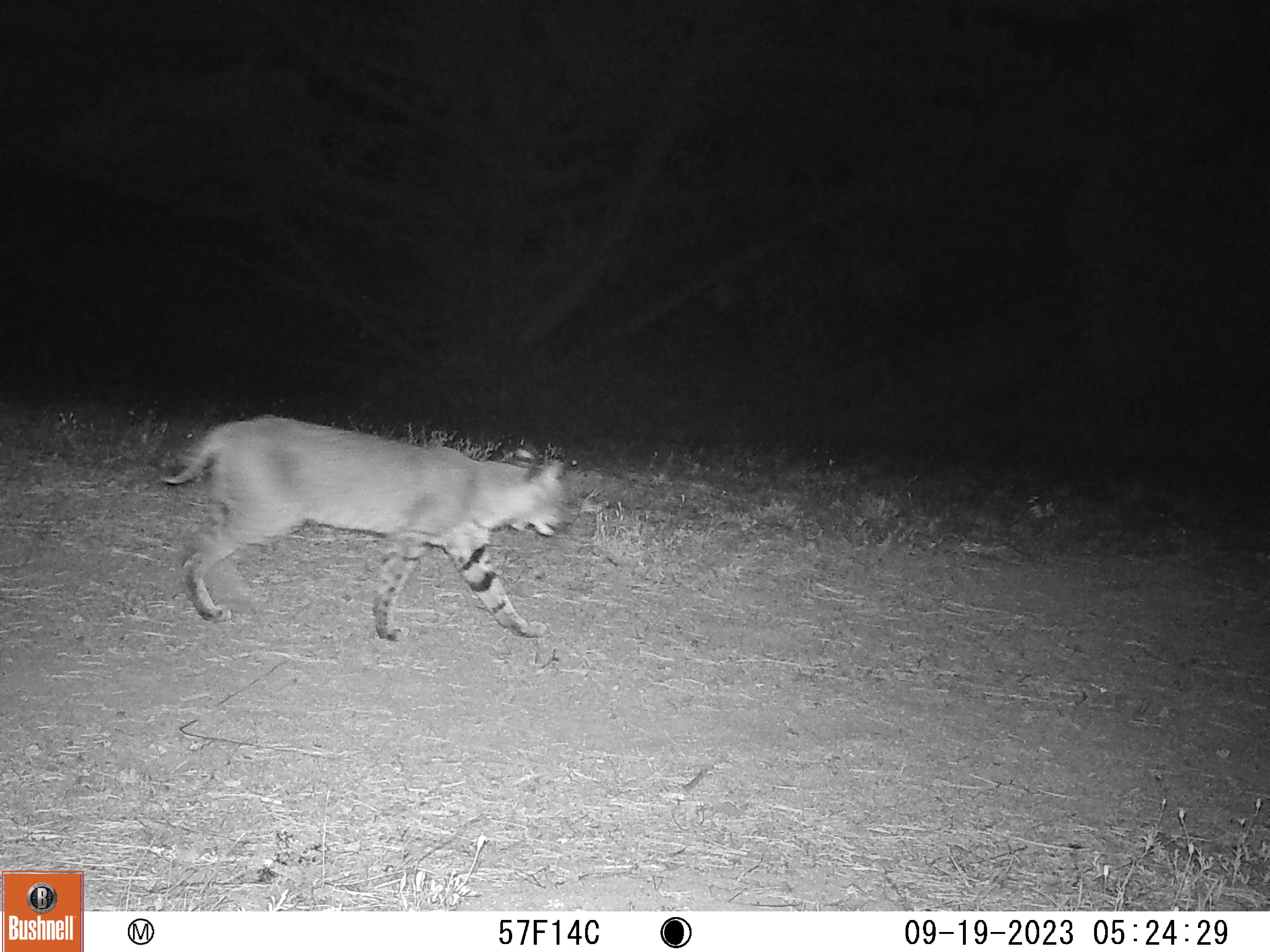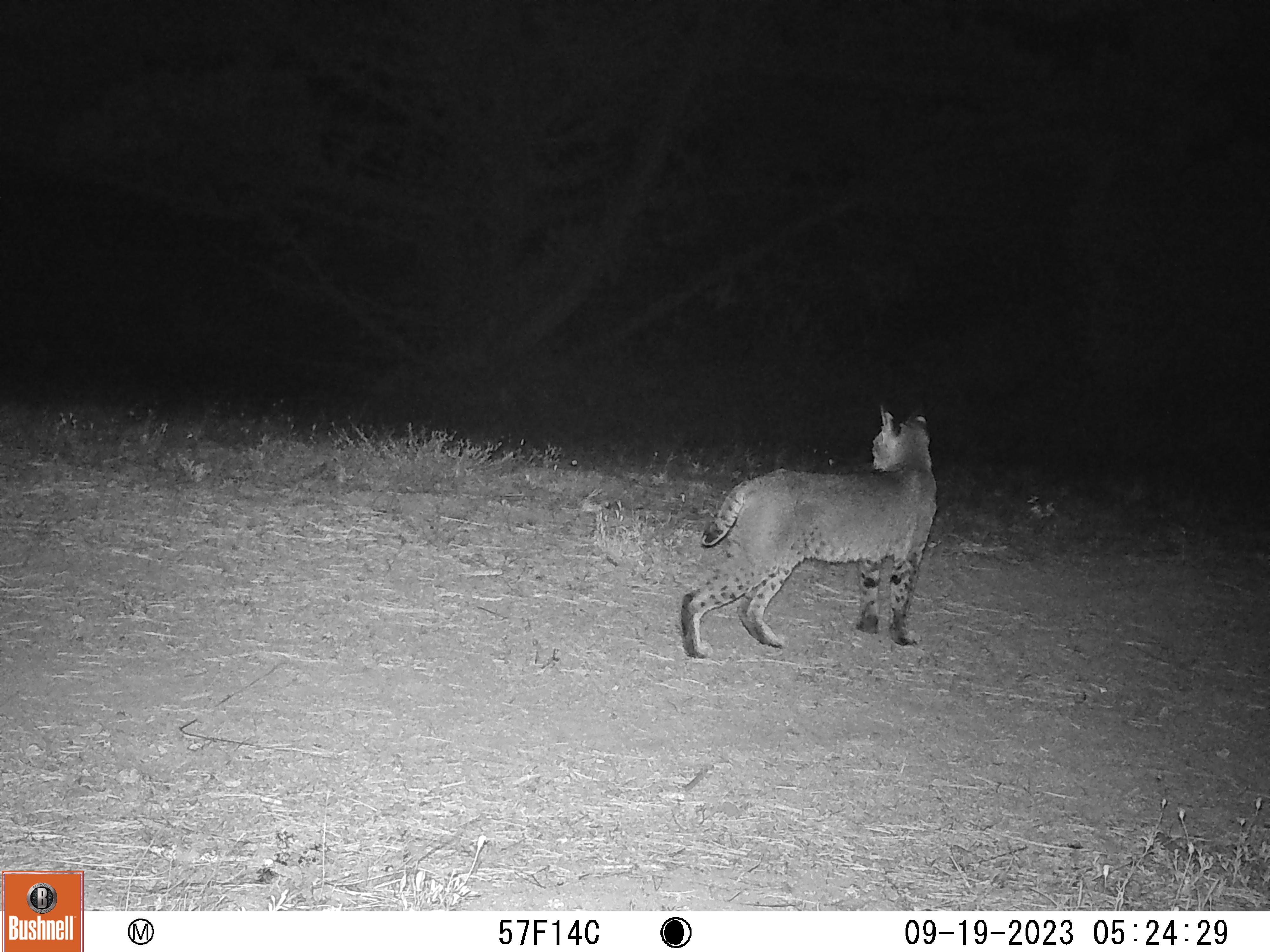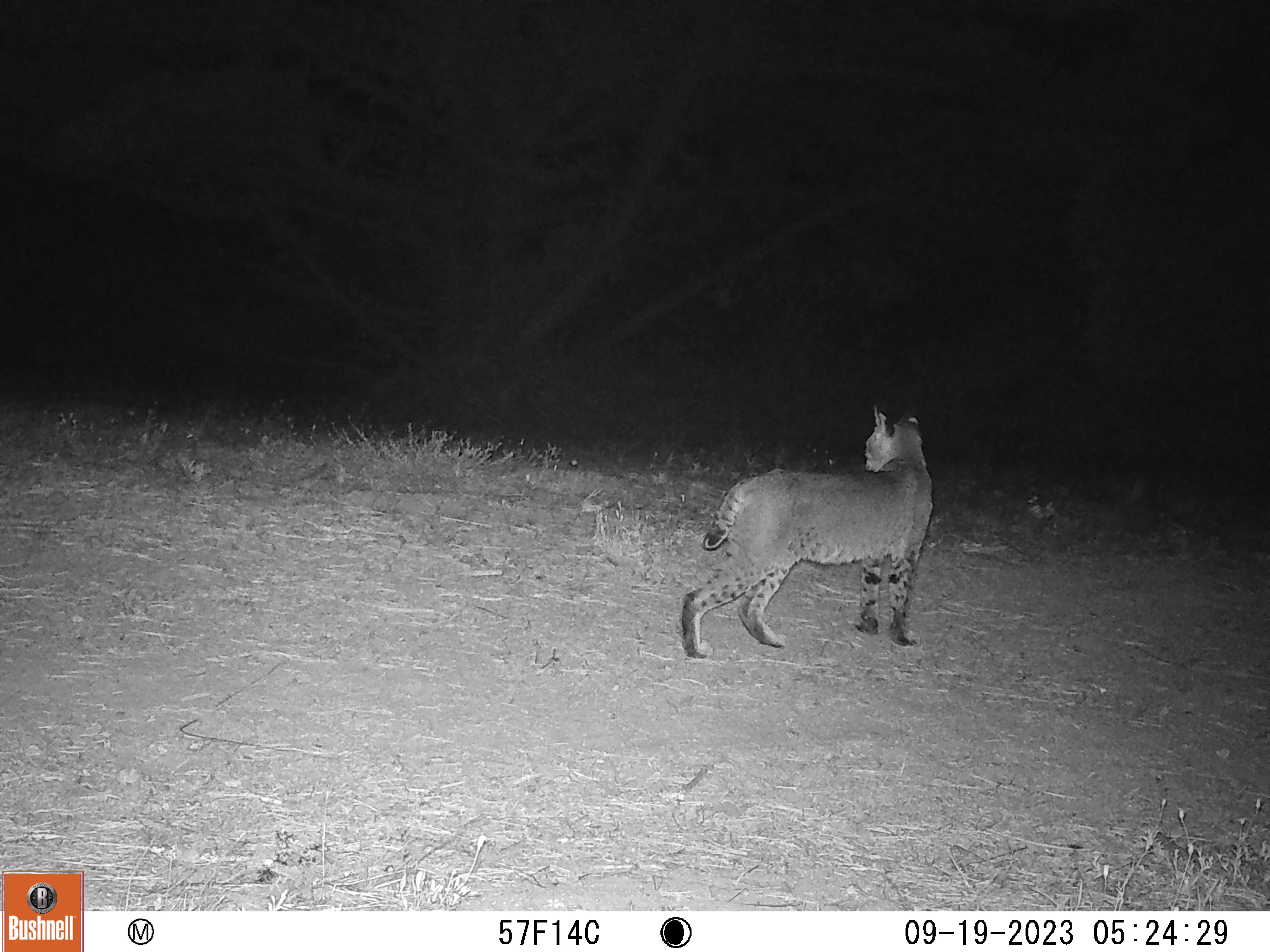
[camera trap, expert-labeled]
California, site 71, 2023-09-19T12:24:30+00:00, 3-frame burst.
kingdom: Animalia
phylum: Chordata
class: Mammalia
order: Carnivora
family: Felidae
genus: Lynx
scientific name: Lynx rufus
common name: bobcat